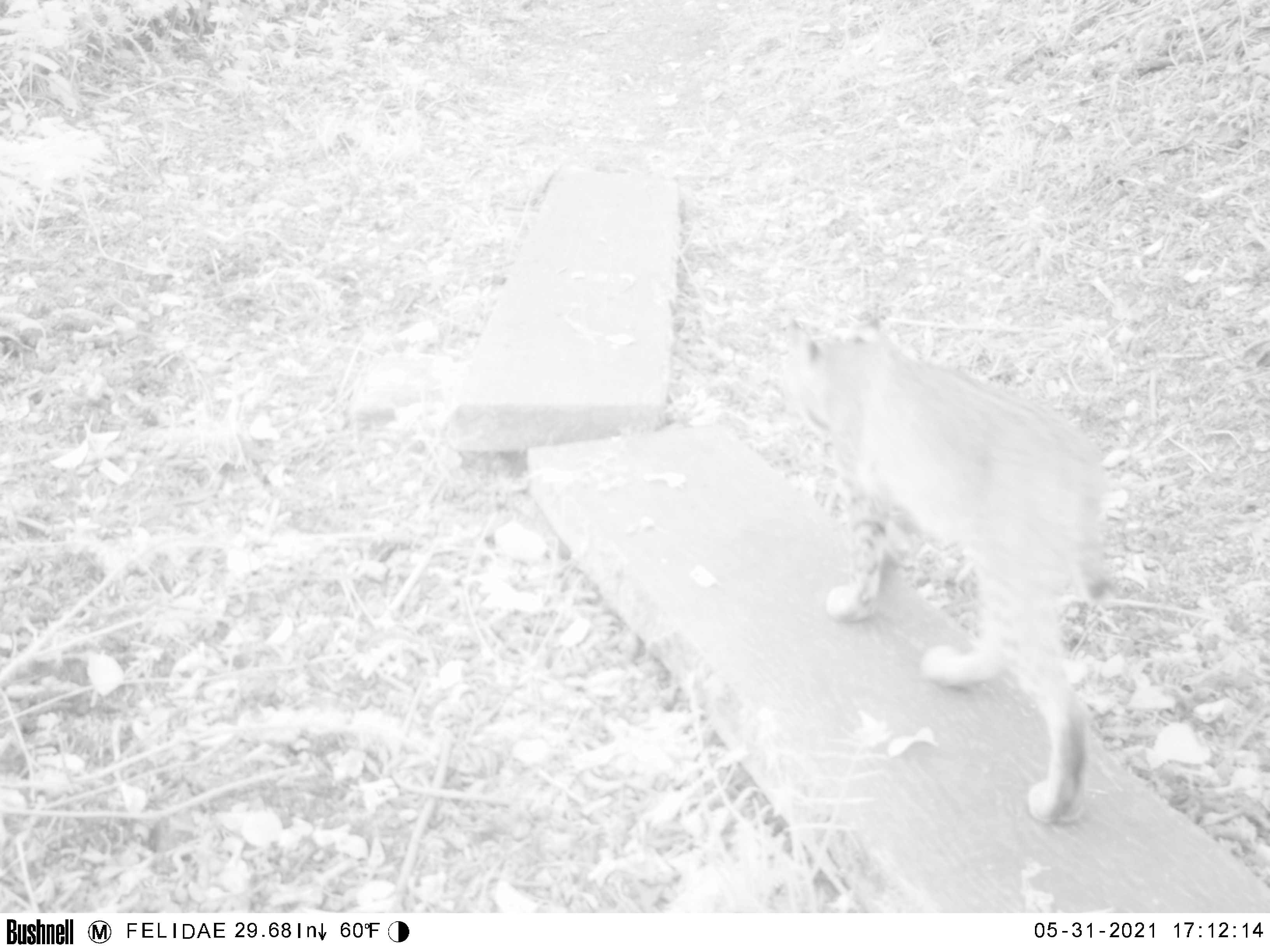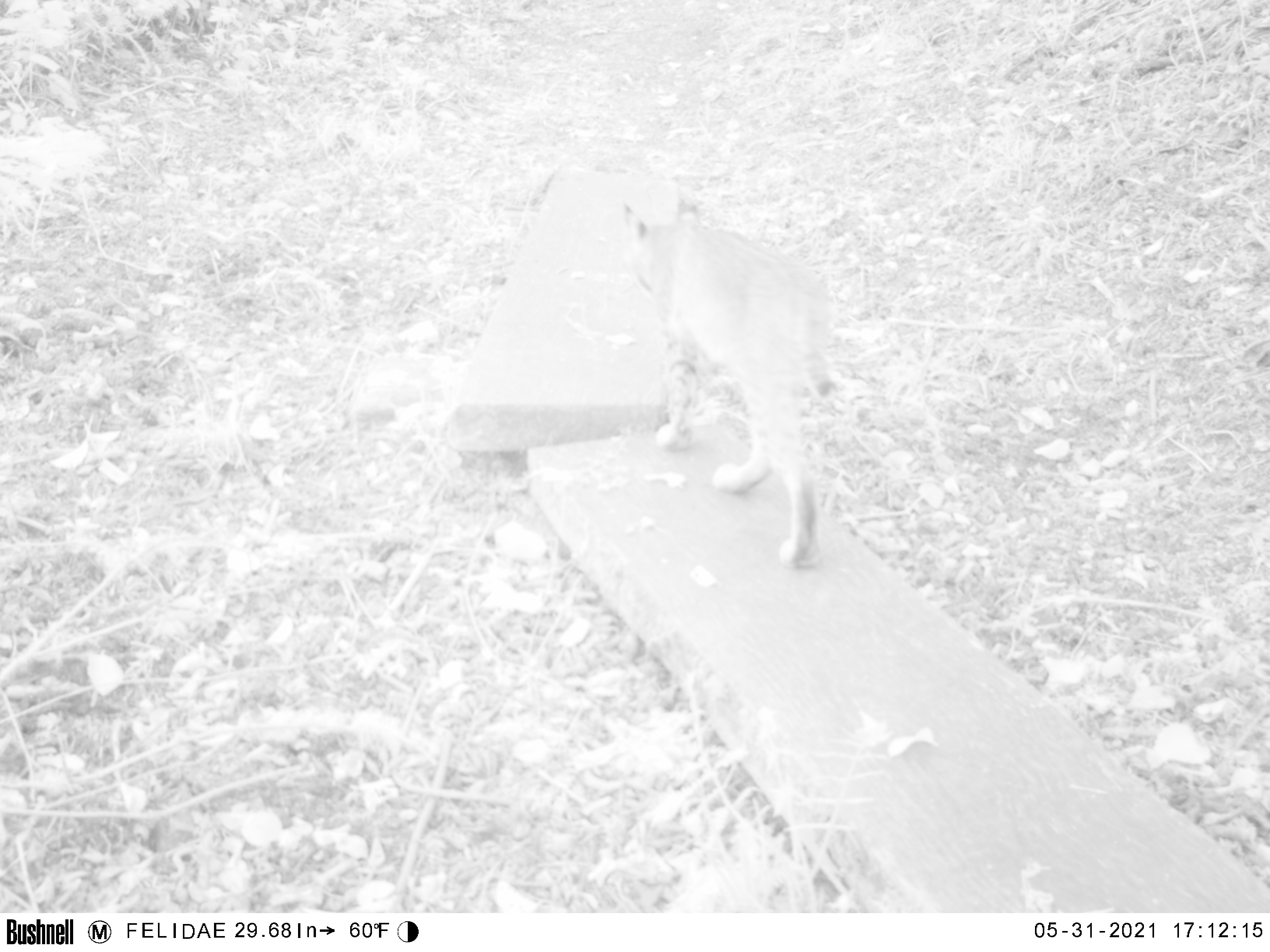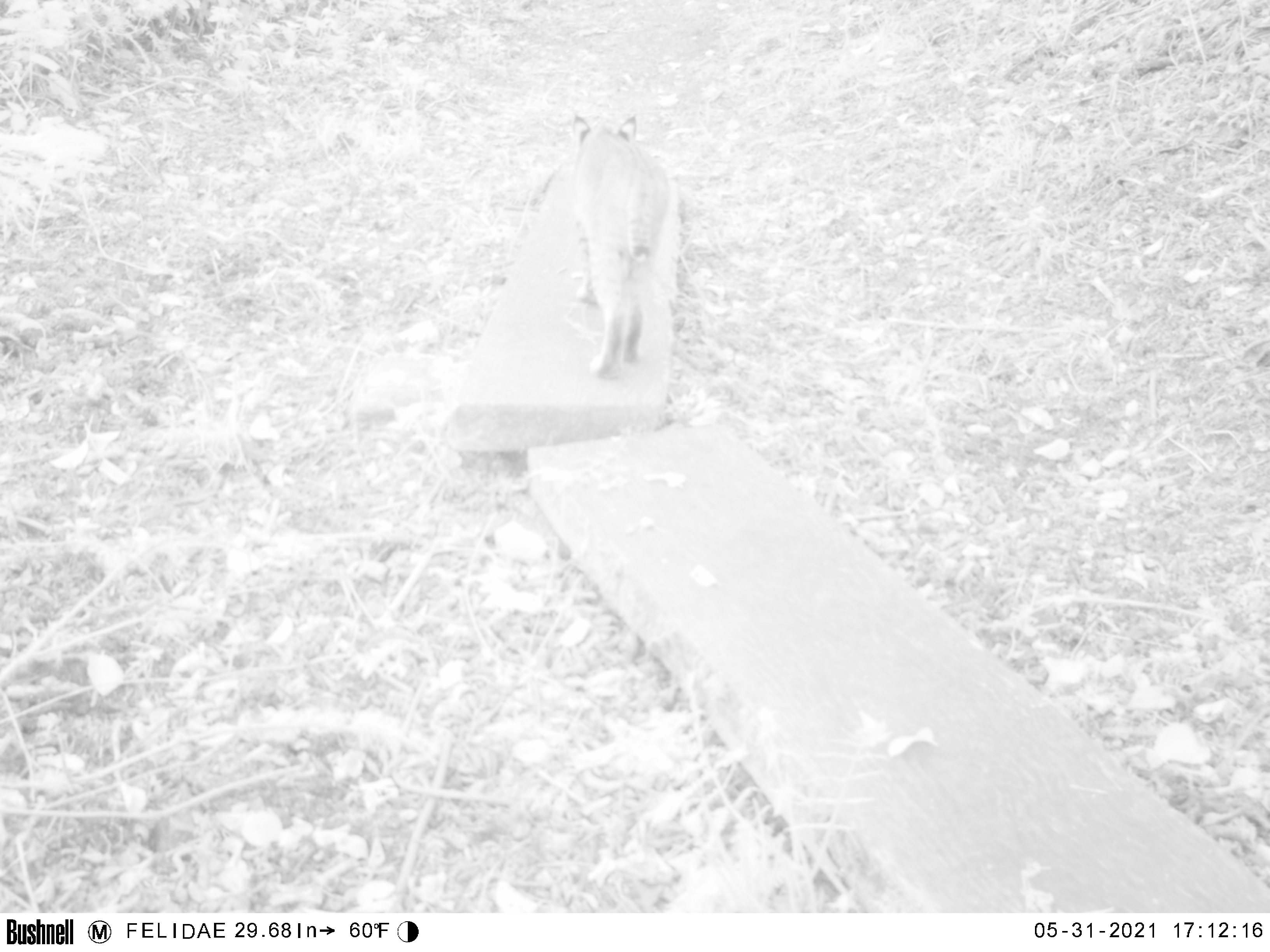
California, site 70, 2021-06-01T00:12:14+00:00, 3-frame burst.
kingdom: Animalia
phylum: Chordata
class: Mammalia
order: Carnivora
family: Felidae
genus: Lynx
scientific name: Lynx rufus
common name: bobcat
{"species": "bobcat (Lynx rufus)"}